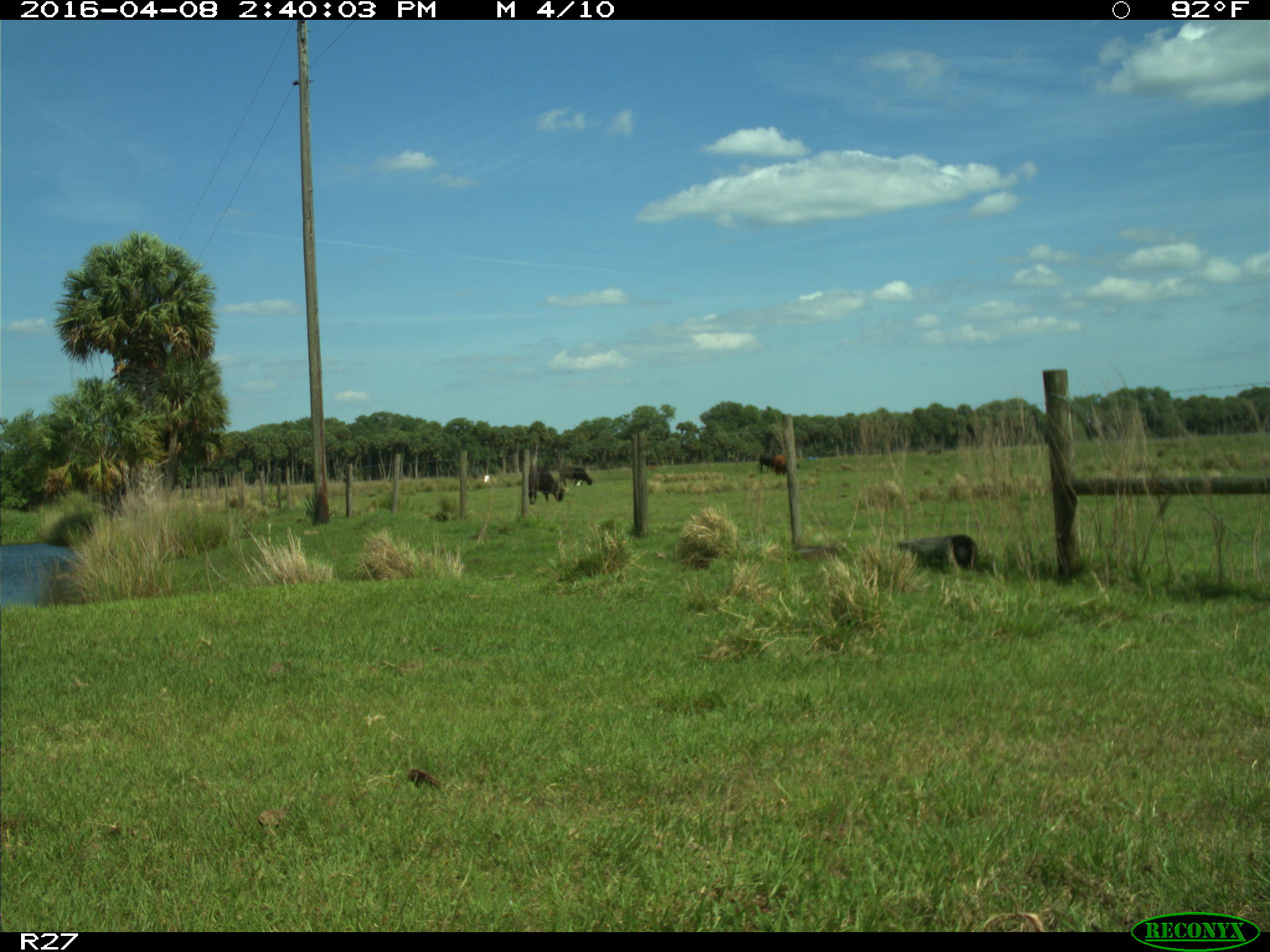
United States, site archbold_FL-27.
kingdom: Animalia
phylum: Chordata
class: Mammalia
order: Artiodactyla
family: Bovidae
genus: Bos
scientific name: Bos taurus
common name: domestic cow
Bos taurus (domestic cow).